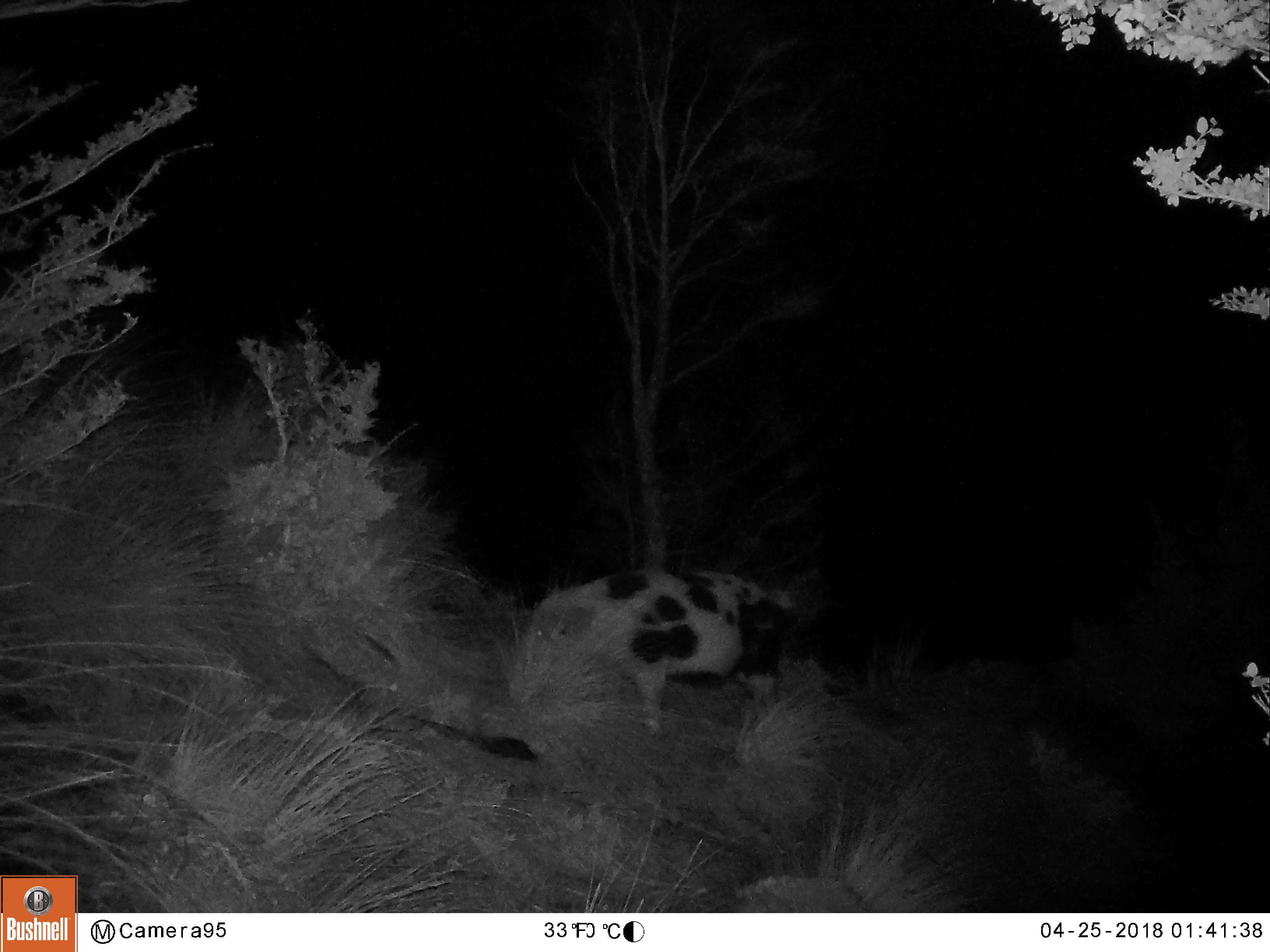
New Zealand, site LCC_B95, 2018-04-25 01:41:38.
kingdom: Animalia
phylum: Chordata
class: Mammalia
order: Artiodactyla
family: Suidae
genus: Sus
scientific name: Sus scrofa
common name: pig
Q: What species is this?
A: Pig (Sus scrofa).